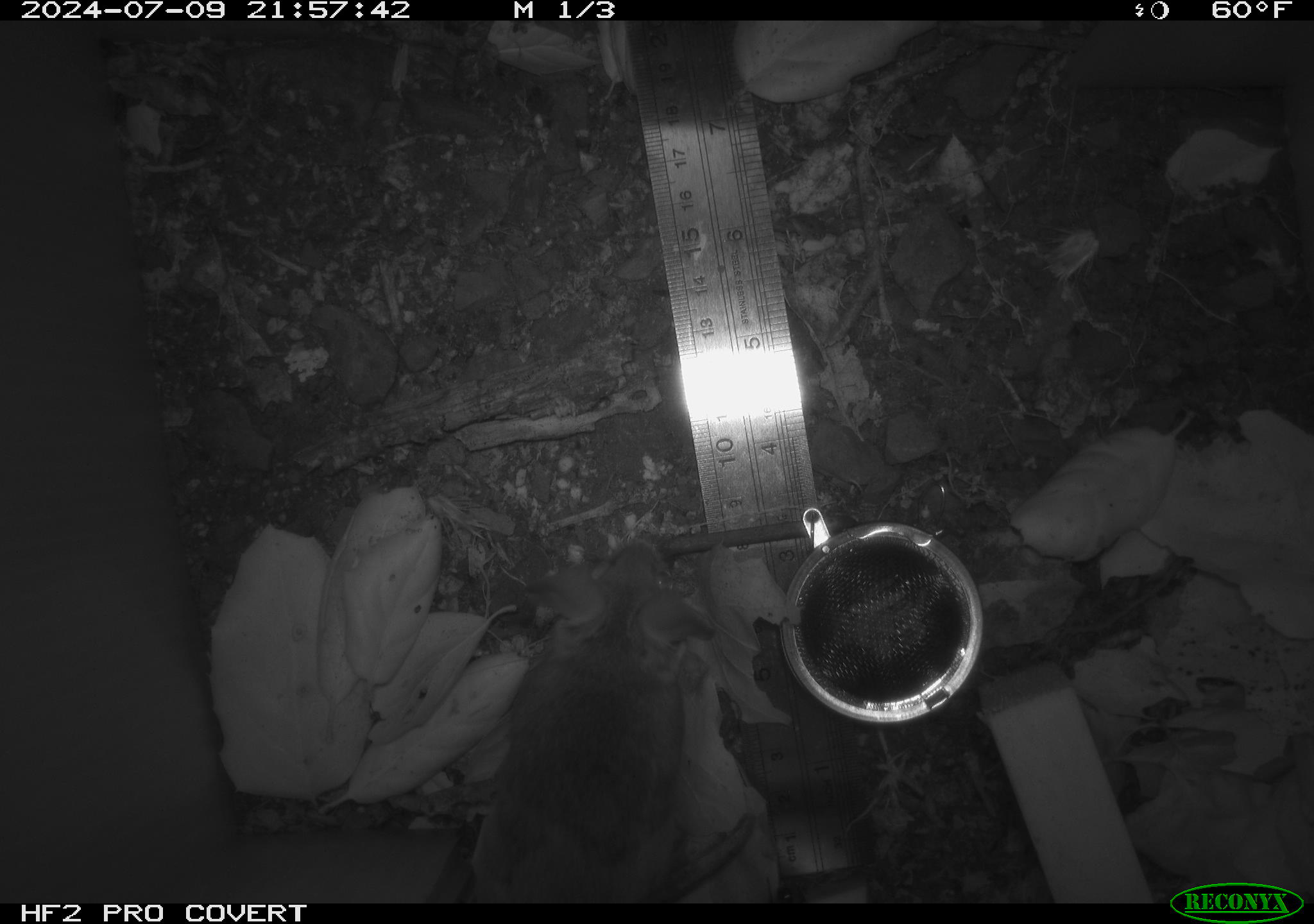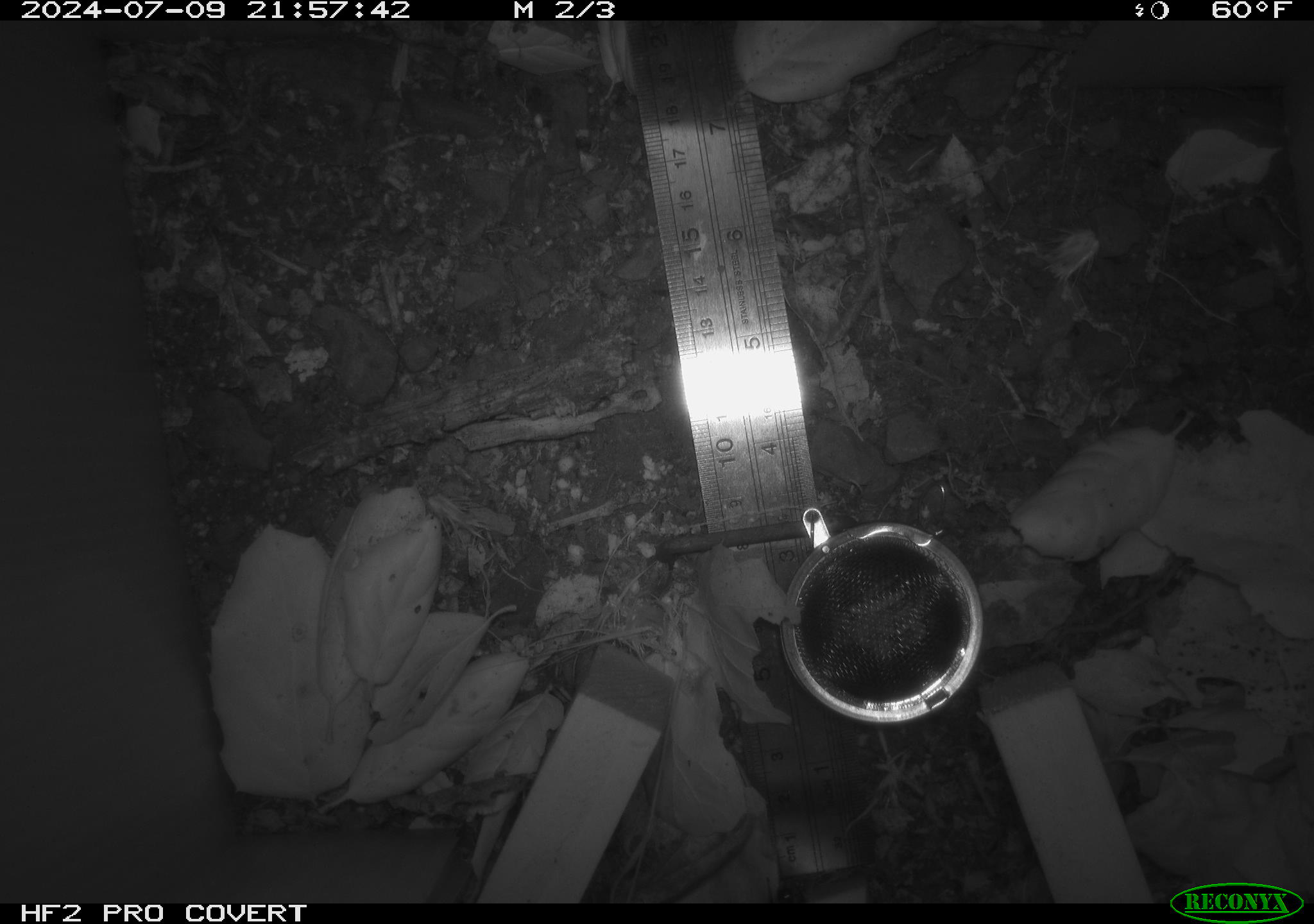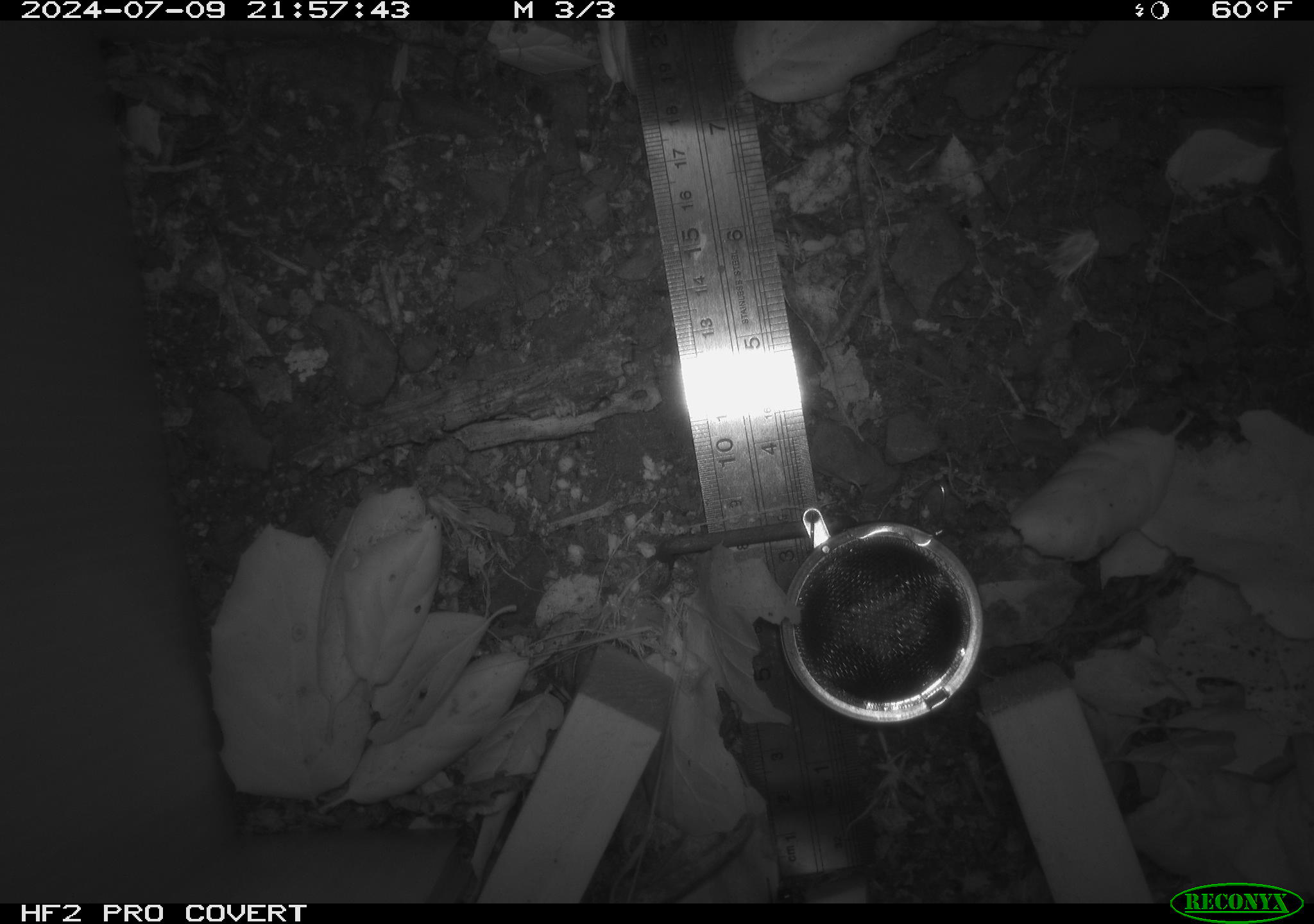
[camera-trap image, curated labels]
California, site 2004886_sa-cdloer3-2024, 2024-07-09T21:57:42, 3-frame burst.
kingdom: Animalia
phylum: Chordata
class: Mammalia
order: Rodentia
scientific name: Rodentia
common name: rodent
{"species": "rodent (Rodentia)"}